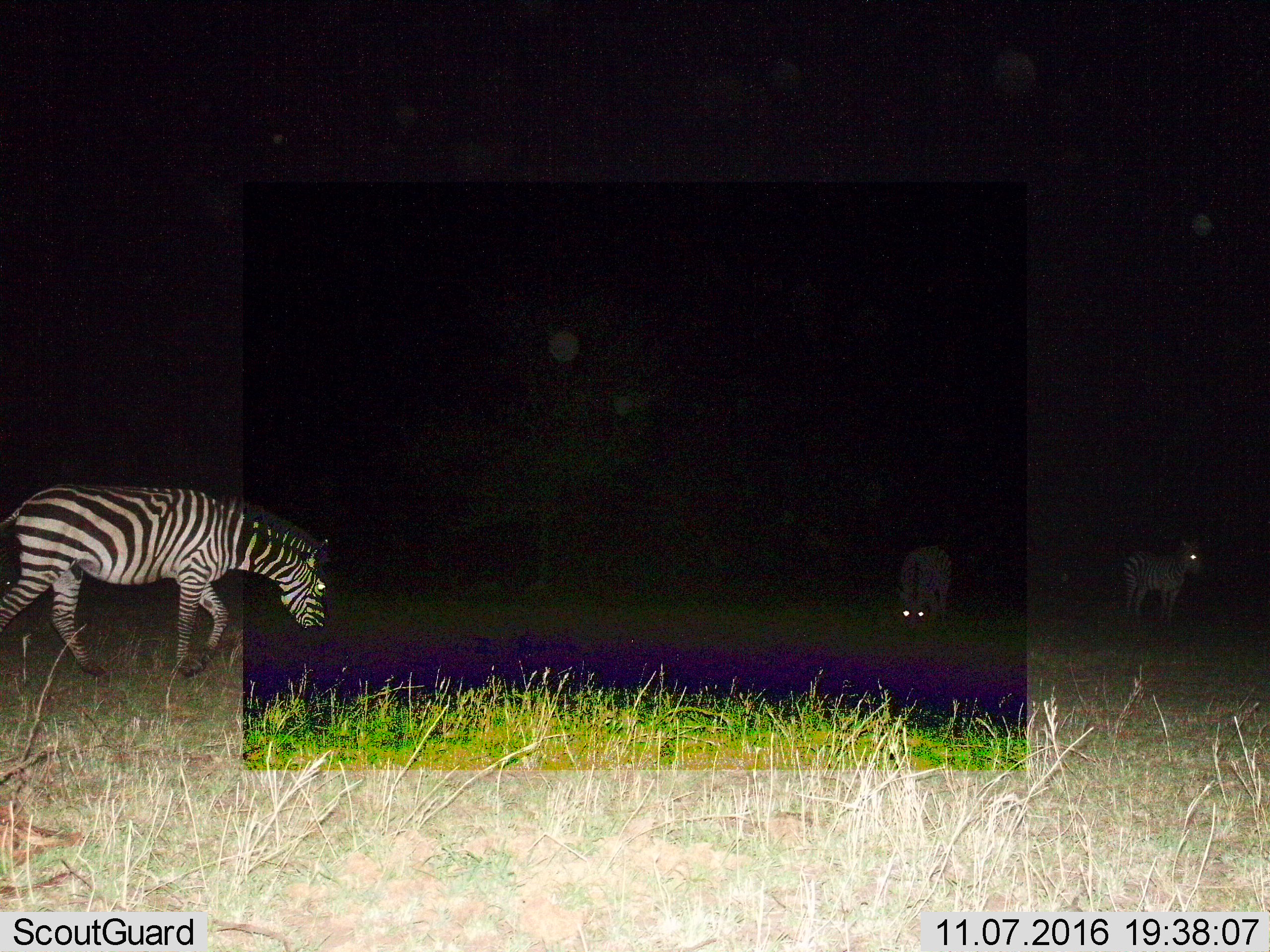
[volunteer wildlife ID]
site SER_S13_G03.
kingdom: Animalia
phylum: Chordata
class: Mammalia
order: Perissodactyla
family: Equidae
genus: Equus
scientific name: Equus quagga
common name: plains zebra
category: zebraplains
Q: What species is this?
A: Zebraplains (plains zebra) (Equus quagga).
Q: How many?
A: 3.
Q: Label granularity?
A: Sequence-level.